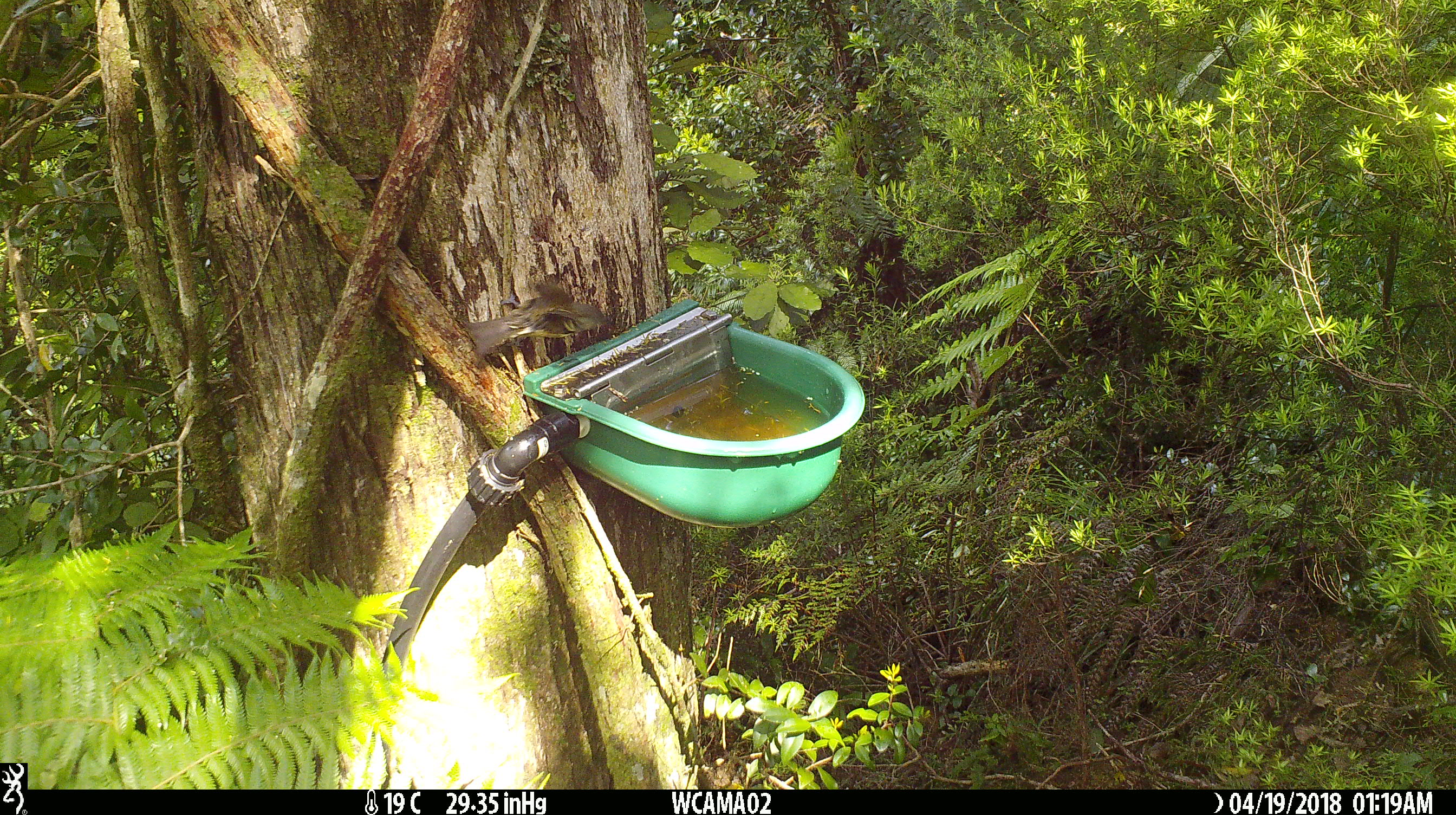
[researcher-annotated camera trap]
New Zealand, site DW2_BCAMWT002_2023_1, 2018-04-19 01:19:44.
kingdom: Animalia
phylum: Chordata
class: Aves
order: Passeriformes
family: Meliphagidae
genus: Anthornis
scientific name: Anthornis melanura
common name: new zealand bellbird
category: bellbird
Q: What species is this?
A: Bellbird (new zealand bellbird) (Anthornis melanura).